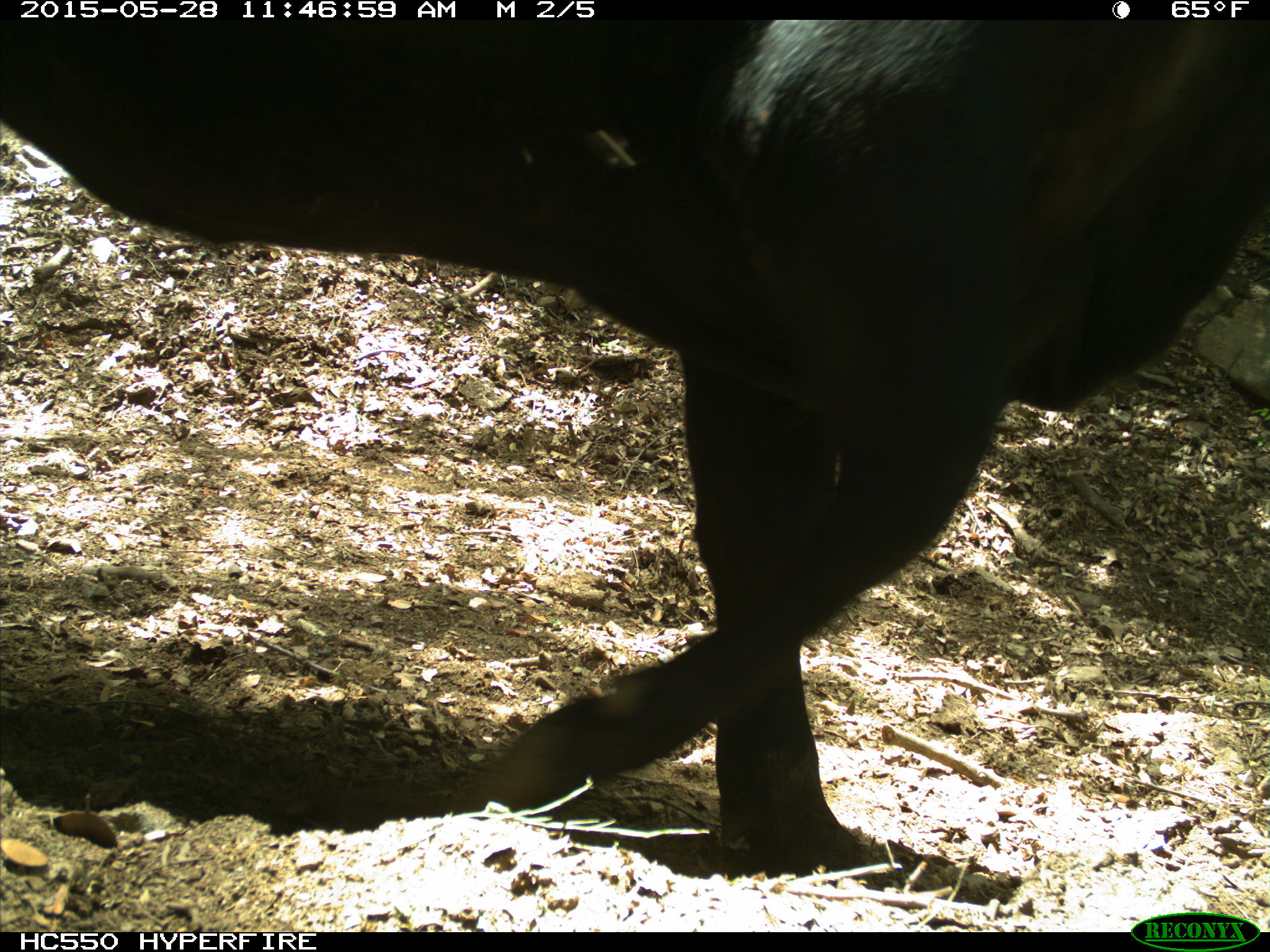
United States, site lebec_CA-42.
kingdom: Animalia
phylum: Chordata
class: Mammalia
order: Artiodactyla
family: Bovidae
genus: Bos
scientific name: Bos taurus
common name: domestic cow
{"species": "Bos taurus (domestic cow)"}